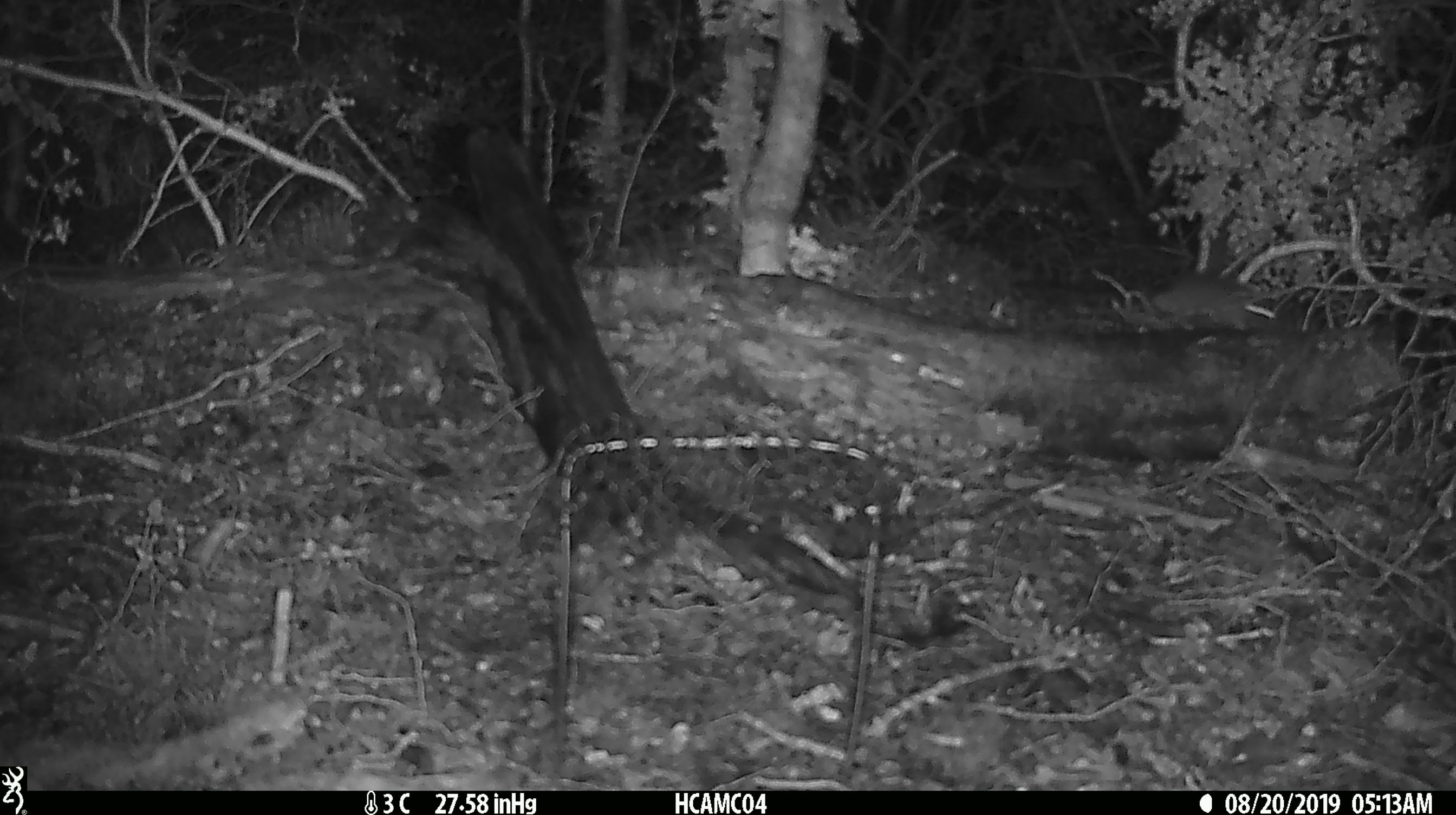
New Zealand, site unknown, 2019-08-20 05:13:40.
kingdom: Animalia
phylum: Chordata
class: Mammalia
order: Rodentia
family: Muridae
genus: Mus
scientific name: Mus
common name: mouse